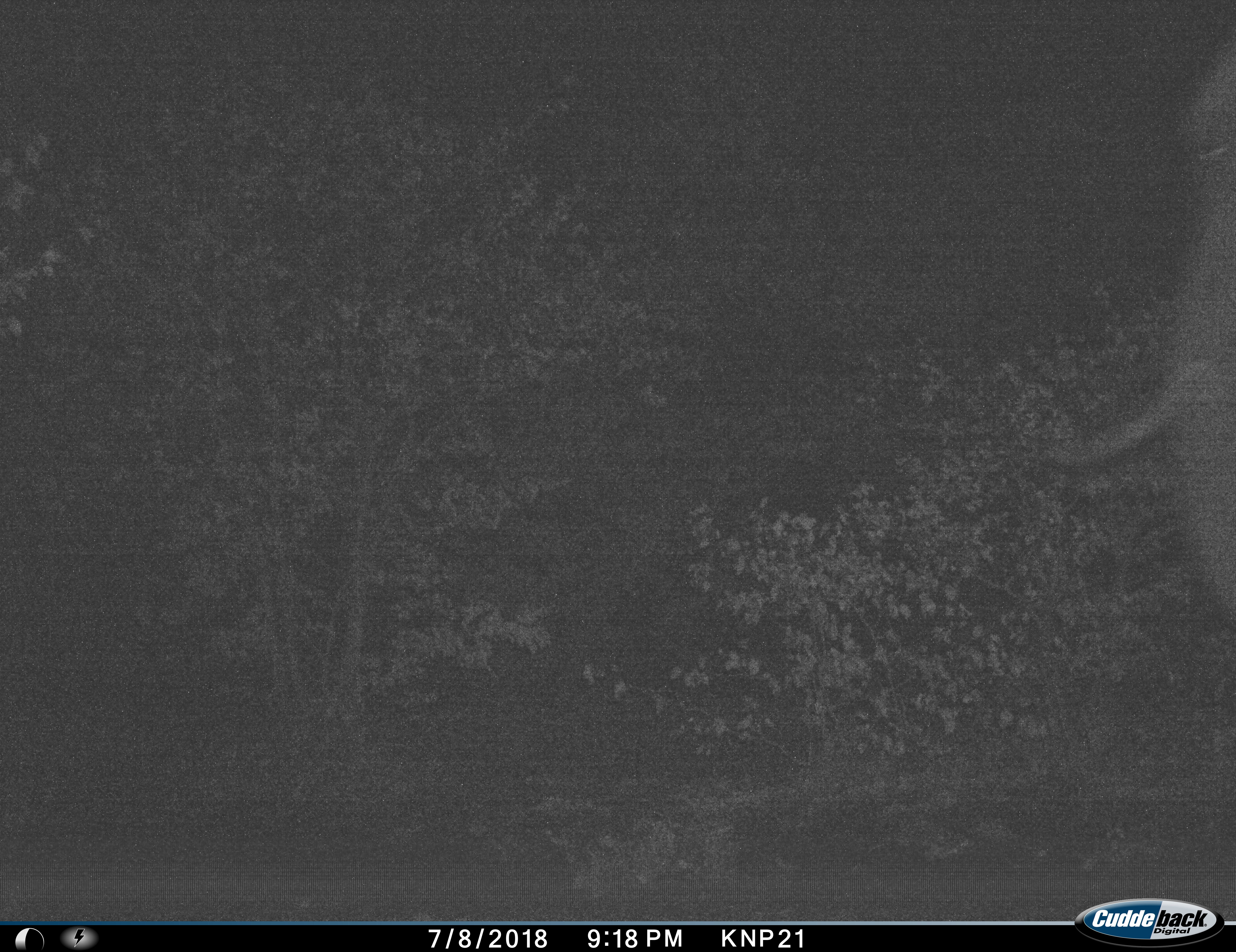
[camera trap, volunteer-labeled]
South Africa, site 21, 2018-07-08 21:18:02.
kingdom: Animalia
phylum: Chordata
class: Mammalia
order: Proboscidea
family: Elephantidae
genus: Loxodonta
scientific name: Loxodonta africana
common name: african bush elephant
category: elephant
Elephant (african bush elephant) (Loxodonta africana), count 1. Behavior (volunteer vote fractions): standing 44%, resting 0%, moving 56%, interacting 0%. Young present (vote fraction): 0%. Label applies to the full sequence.